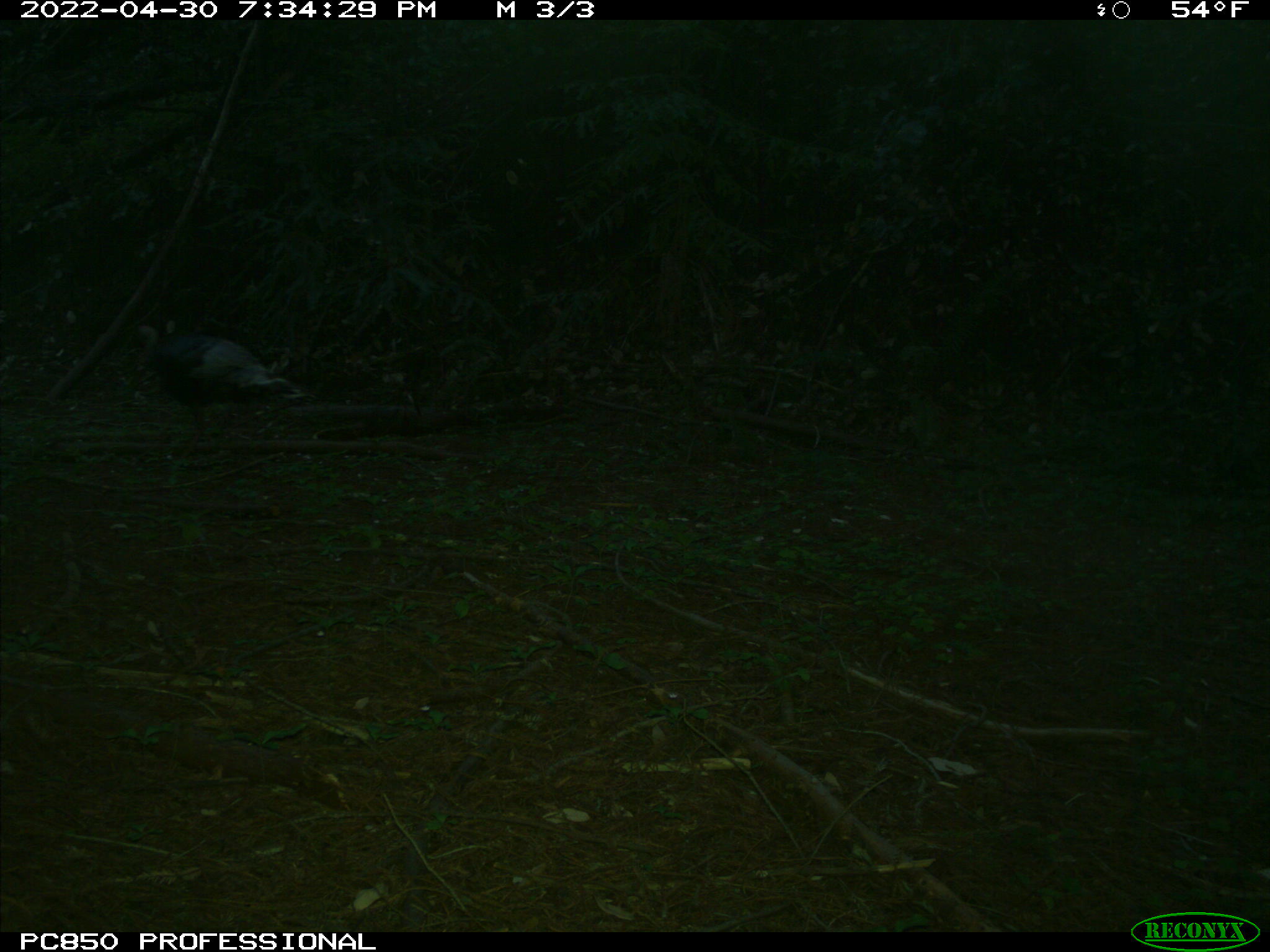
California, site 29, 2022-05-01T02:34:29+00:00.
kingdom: Animalia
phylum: Chordata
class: Aves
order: Galliformes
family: Phasianidae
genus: Meleagris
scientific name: Meleagris gallopavo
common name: turkey